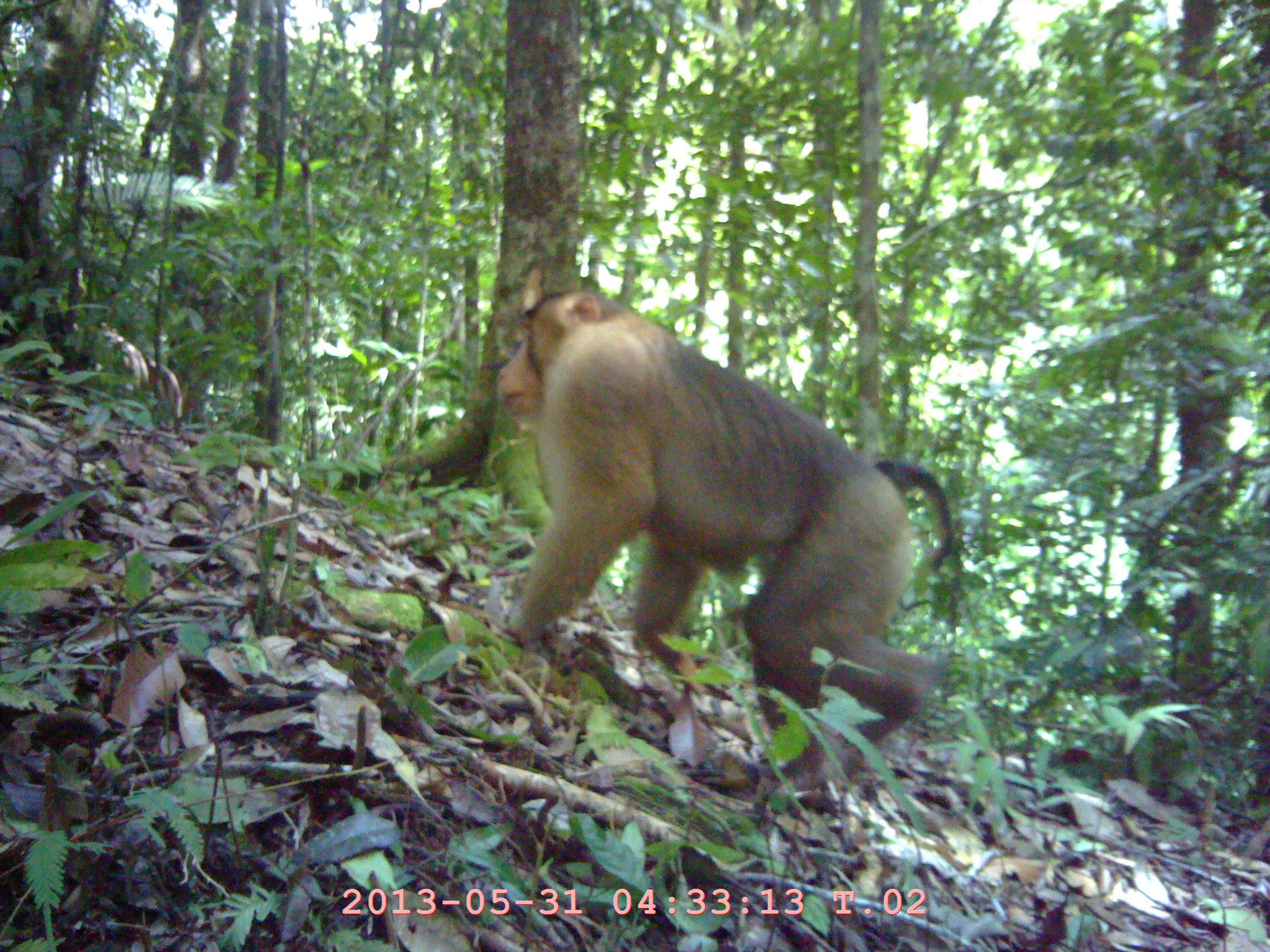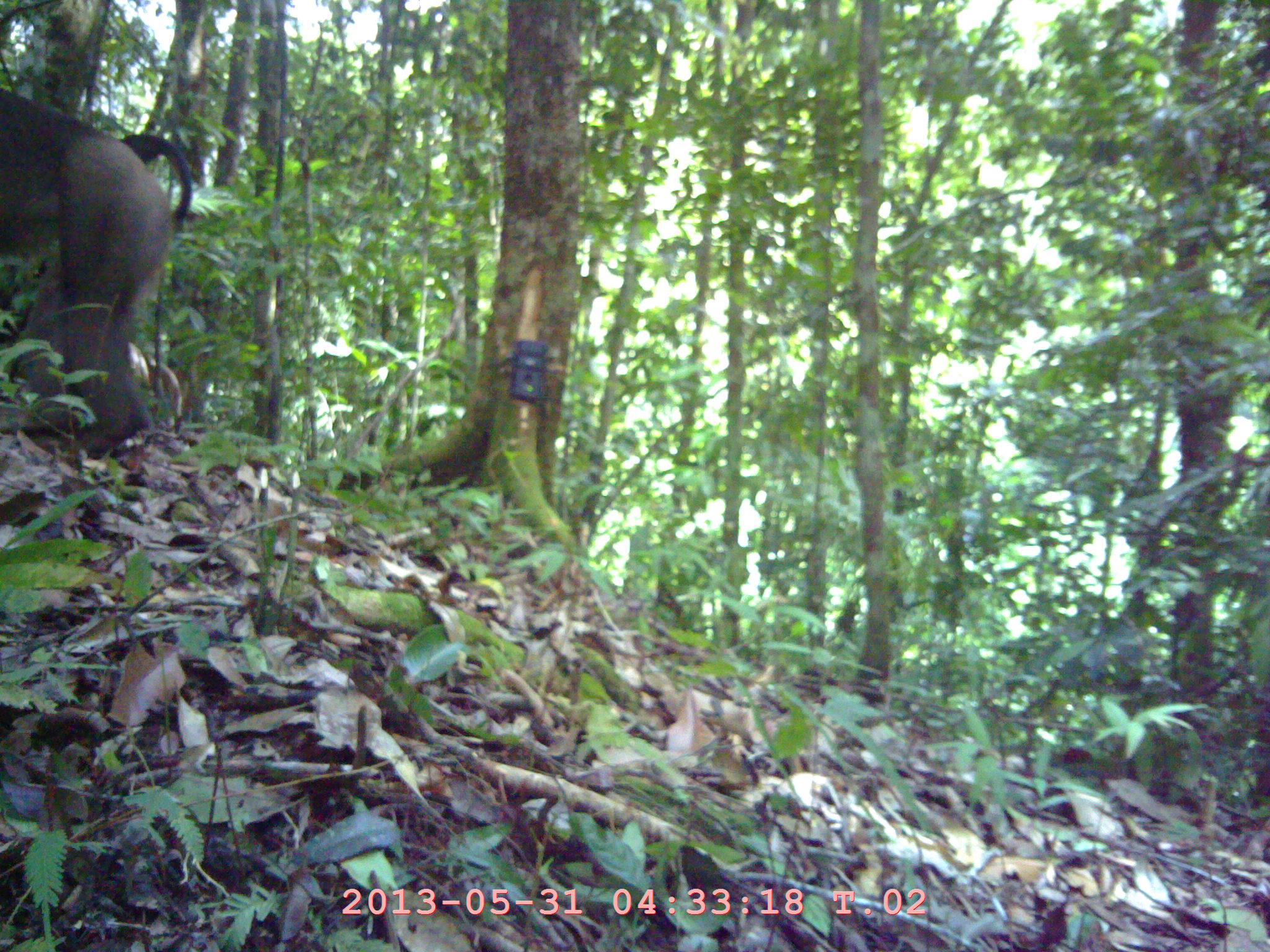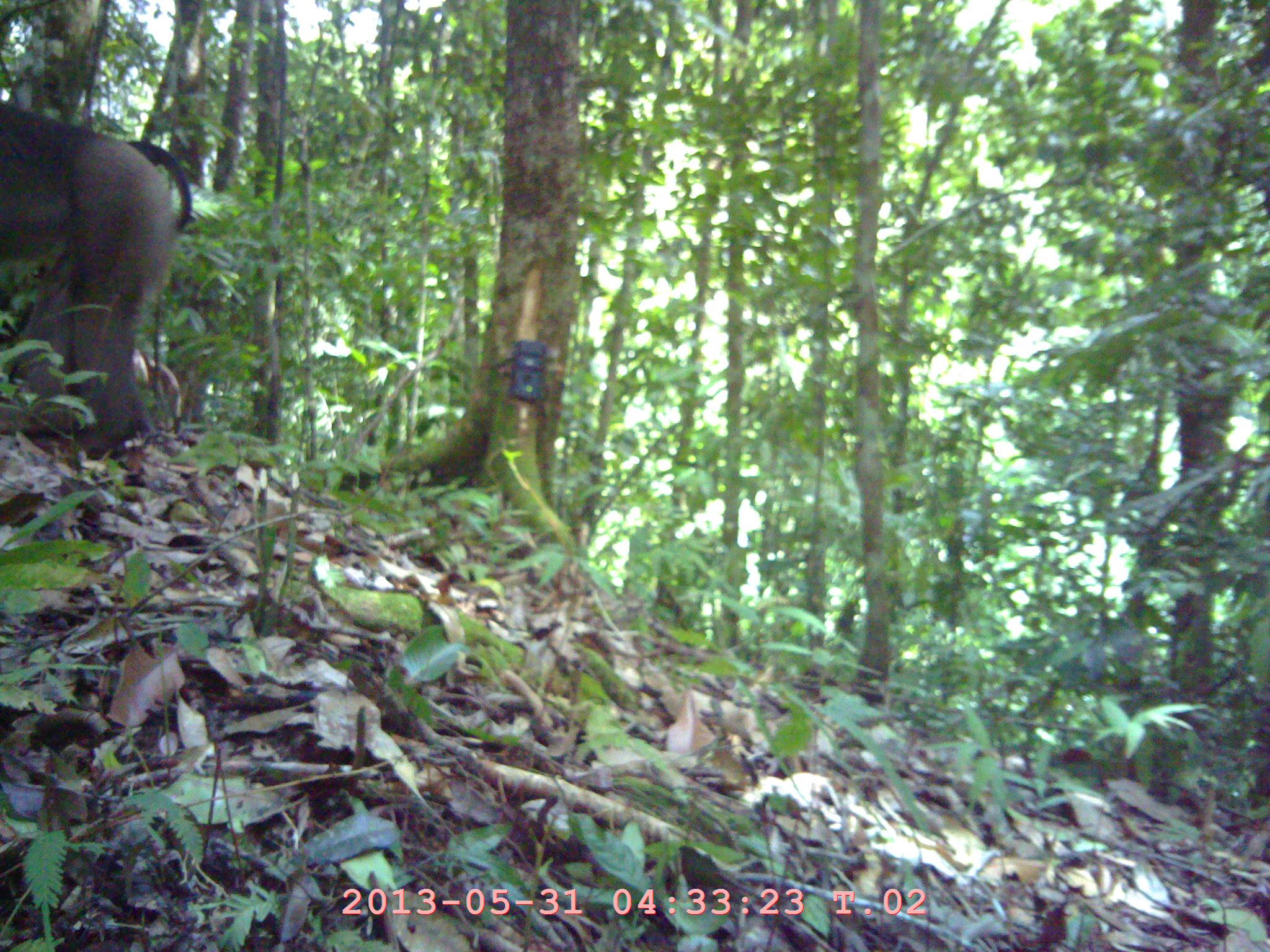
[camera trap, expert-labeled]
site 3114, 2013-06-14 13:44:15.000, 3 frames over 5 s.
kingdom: Animalia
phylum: Chordata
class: Mammalia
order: Primates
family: Cercopithecidae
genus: Macaca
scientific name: Macaca nemestrina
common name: southern pig-tailed macaque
Macaca nemestrina (southern pig-tailed macaque), count 1.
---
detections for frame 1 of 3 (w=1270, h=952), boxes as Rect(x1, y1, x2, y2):
macaca nemestrina: Rect(492, 288, 956, 779)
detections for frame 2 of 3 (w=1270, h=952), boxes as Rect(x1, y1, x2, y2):
macaca nemestrina: Rect(1, 85, 193, 457)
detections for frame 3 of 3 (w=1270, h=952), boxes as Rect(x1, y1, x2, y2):
macaca nemestrina: Rect(0, 100, 192, 454)